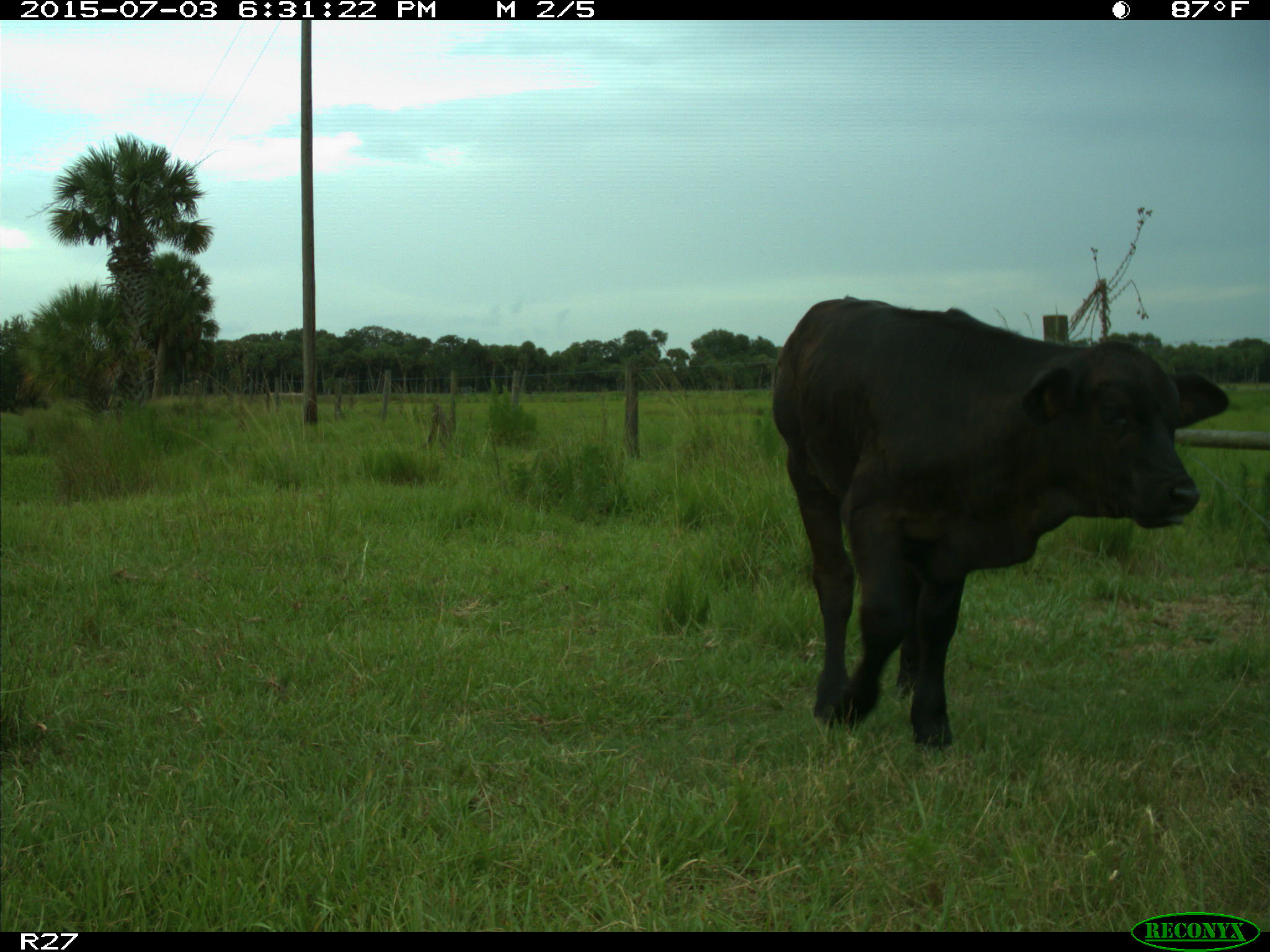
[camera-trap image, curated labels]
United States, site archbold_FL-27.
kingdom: Animalia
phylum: Chordata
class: Mammalia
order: Artiodactyla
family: Bovidae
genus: Bos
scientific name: Bos taurus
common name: domestic cow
Bos taurus (domestic cow).